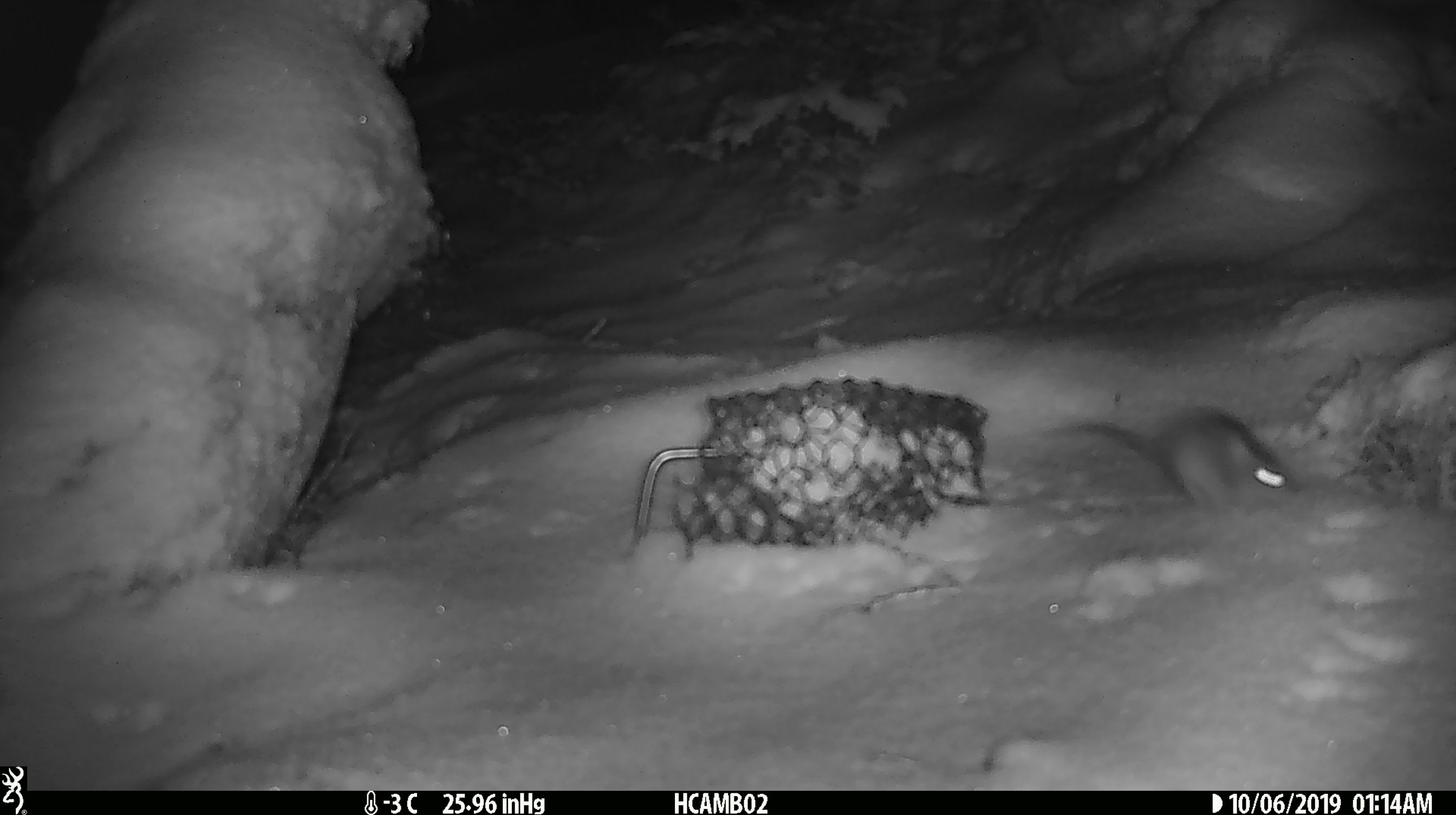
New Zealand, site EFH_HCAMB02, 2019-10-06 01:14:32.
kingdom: Animalia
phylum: Chordata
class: Mammalia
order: Rodentia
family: Muridae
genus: Mus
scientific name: Mus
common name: mouse